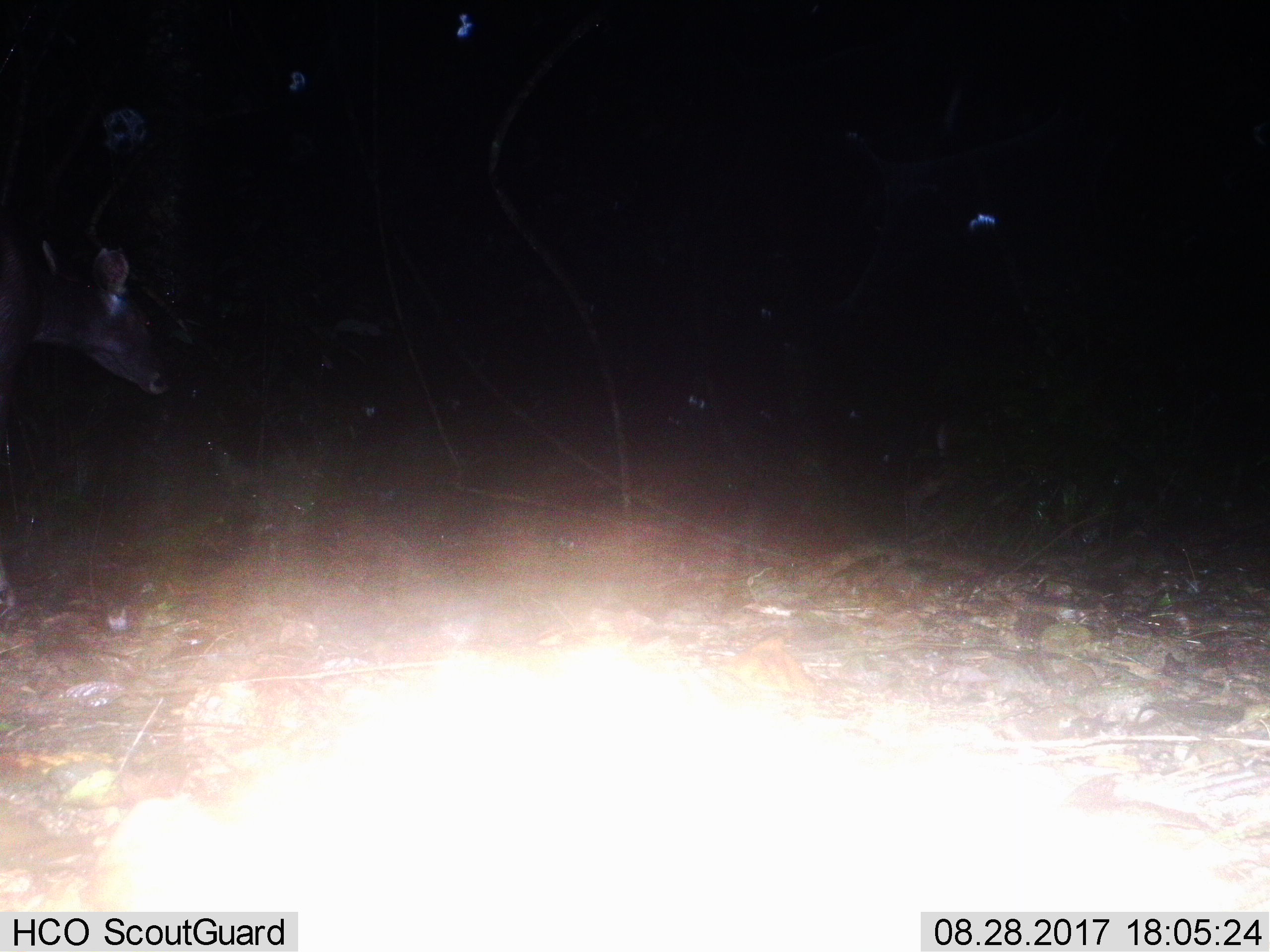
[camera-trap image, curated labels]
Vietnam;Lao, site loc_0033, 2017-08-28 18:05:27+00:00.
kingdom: Animalia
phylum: Chordata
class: Mammalia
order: Artiodactyla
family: Cervidae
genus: Rusa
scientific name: Rusa unicolor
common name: sambar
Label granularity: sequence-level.